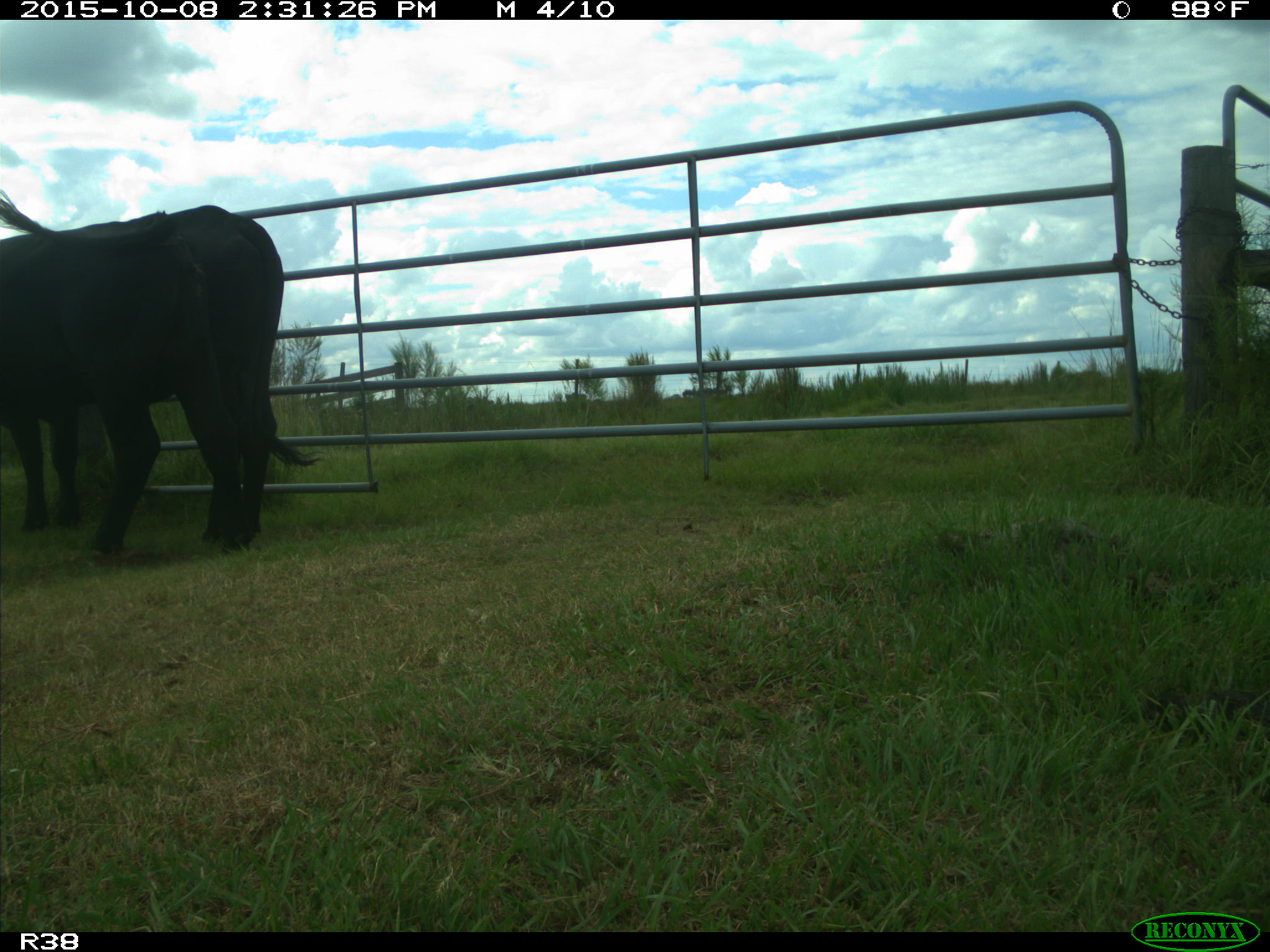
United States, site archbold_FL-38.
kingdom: Animalia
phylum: Chordata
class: Mammalia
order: Artiodactyla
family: Bovidae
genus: Bos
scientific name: Bos taurus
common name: domestic cow